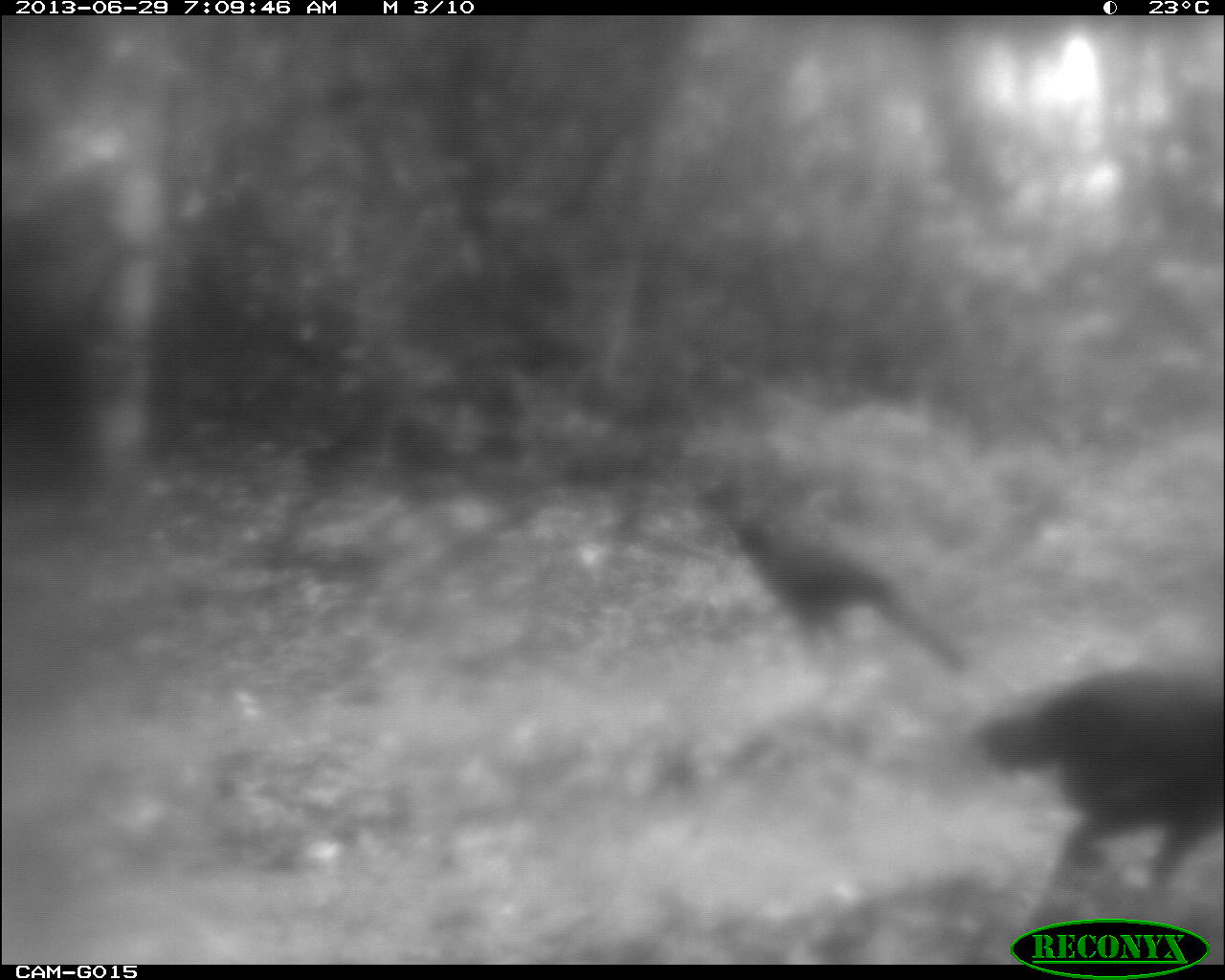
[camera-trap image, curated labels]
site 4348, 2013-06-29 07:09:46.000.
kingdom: Animalia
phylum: Chordata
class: Aves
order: Galliformes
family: Cracidae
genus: Crax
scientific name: Crax rubra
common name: great curassow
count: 2